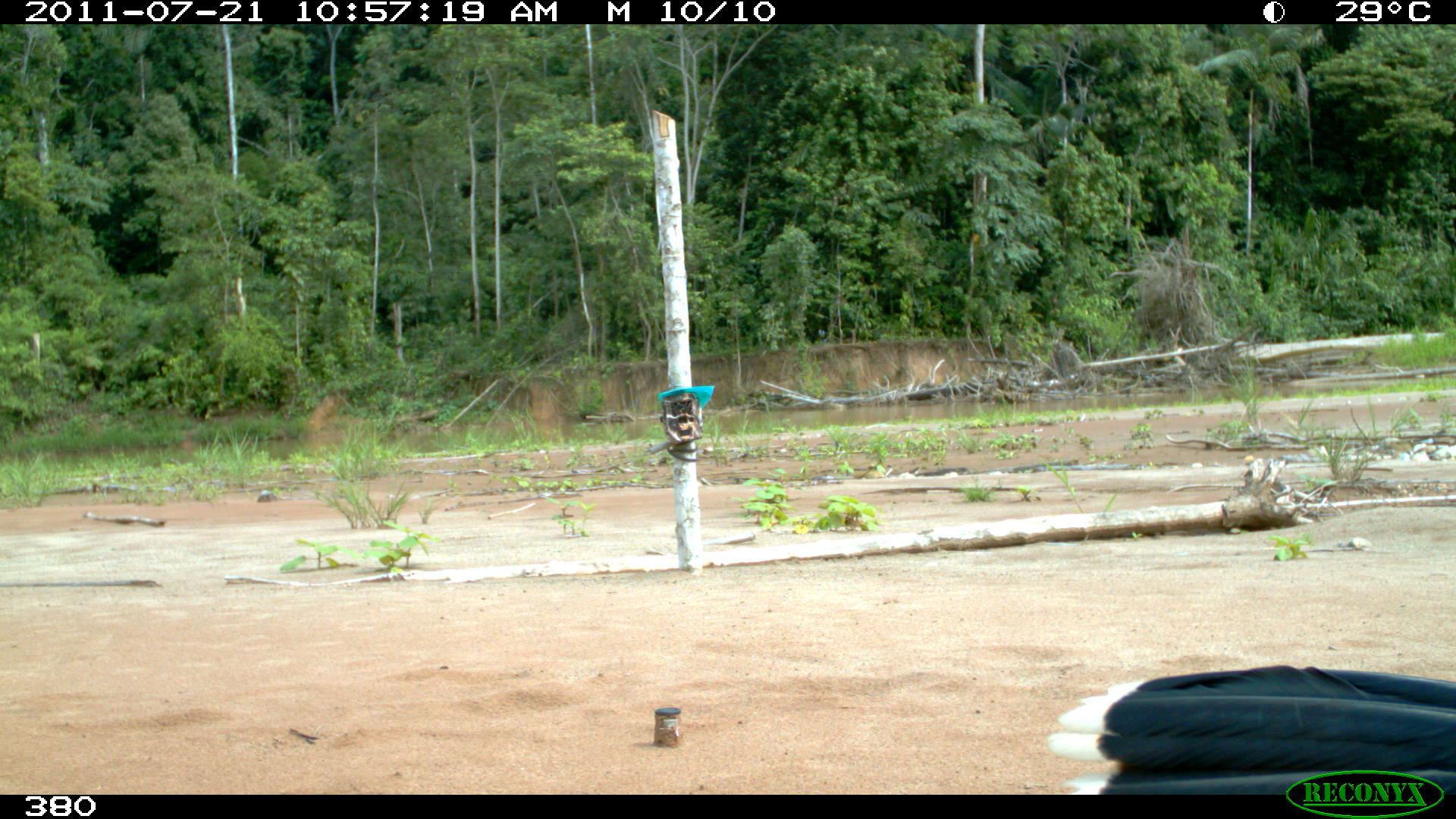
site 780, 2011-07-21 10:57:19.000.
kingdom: Animalia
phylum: Chordata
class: Aves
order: Galliformes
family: Cracidae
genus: Mitu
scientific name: Mitu tuberosum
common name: razor-billed curassow